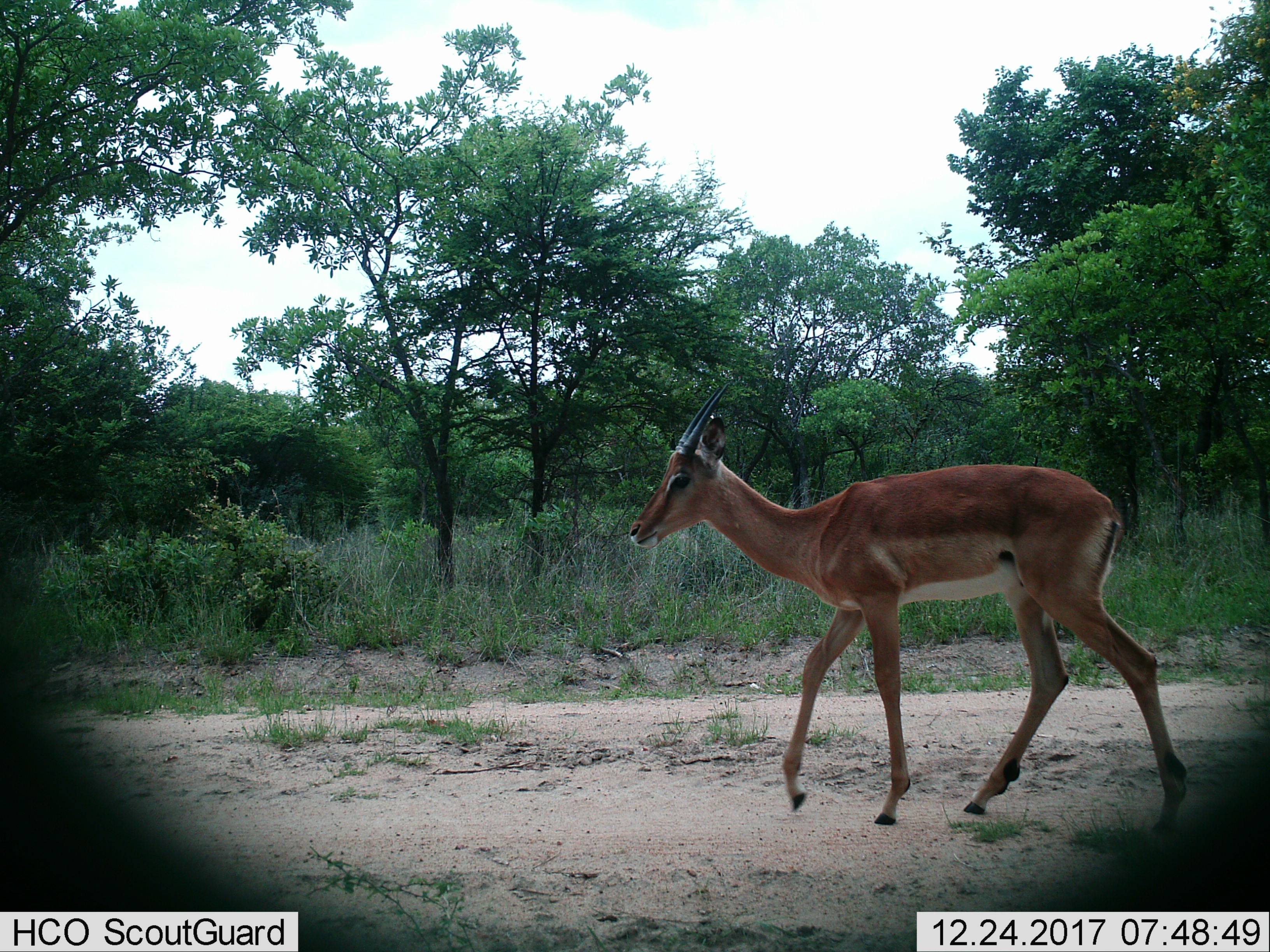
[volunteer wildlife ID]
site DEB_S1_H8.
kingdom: Animalia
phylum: Chordata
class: Mammalia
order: Artiodactyla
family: Bovidae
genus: Aepyceros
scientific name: Aepyceros melampus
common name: impala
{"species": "impala (Aepyceros melampus)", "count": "1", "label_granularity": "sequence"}